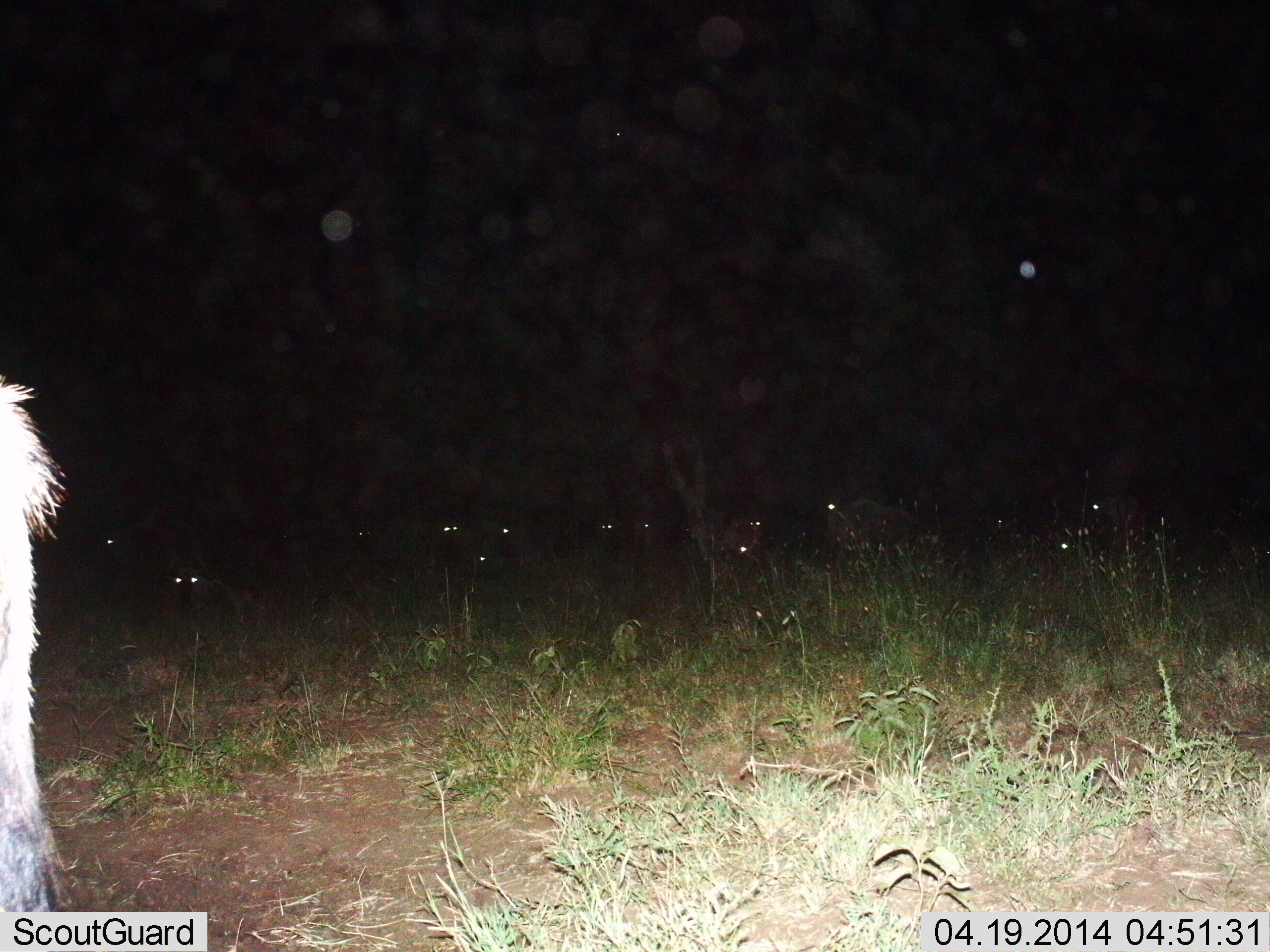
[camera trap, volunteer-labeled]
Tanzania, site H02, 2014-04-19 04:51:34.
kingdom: Animalia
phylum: Chordata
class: Mammalia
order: Artiodactyla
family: Bovidae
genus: Connochaetes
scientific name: Connochaetes taurinus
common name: blue wildebeest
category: wildebeest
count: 11-50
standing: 100%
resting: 30%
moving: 0%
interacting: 0%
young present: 0%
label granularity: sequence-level